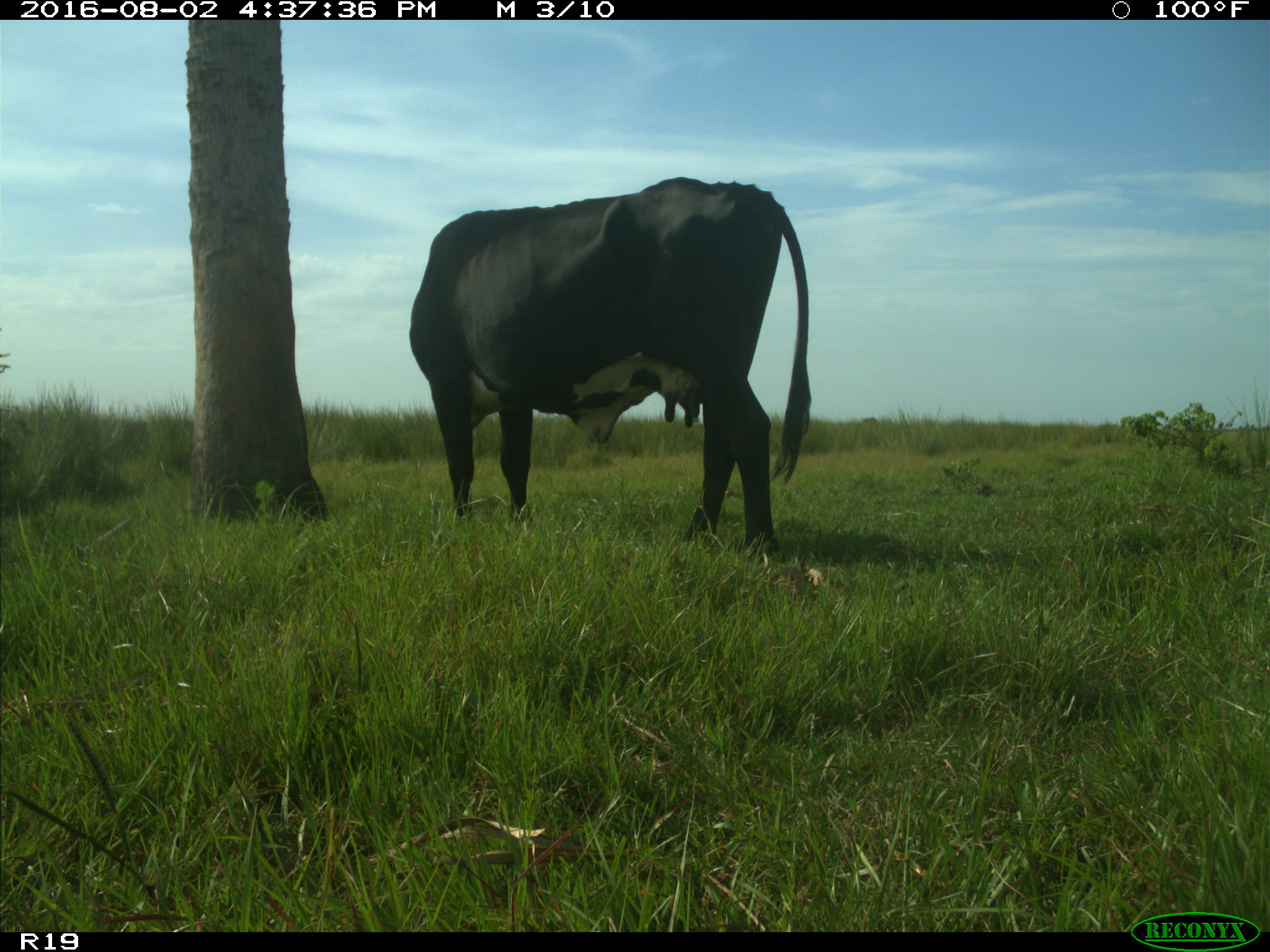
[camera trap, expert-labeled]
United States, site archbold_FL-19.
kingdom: Animalia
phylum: Chordata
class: Mammalia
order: Artiodactyla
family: Bovidae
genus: Bos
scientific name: Bos taurus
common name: domestic cow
Bos taurus (domestic cow).